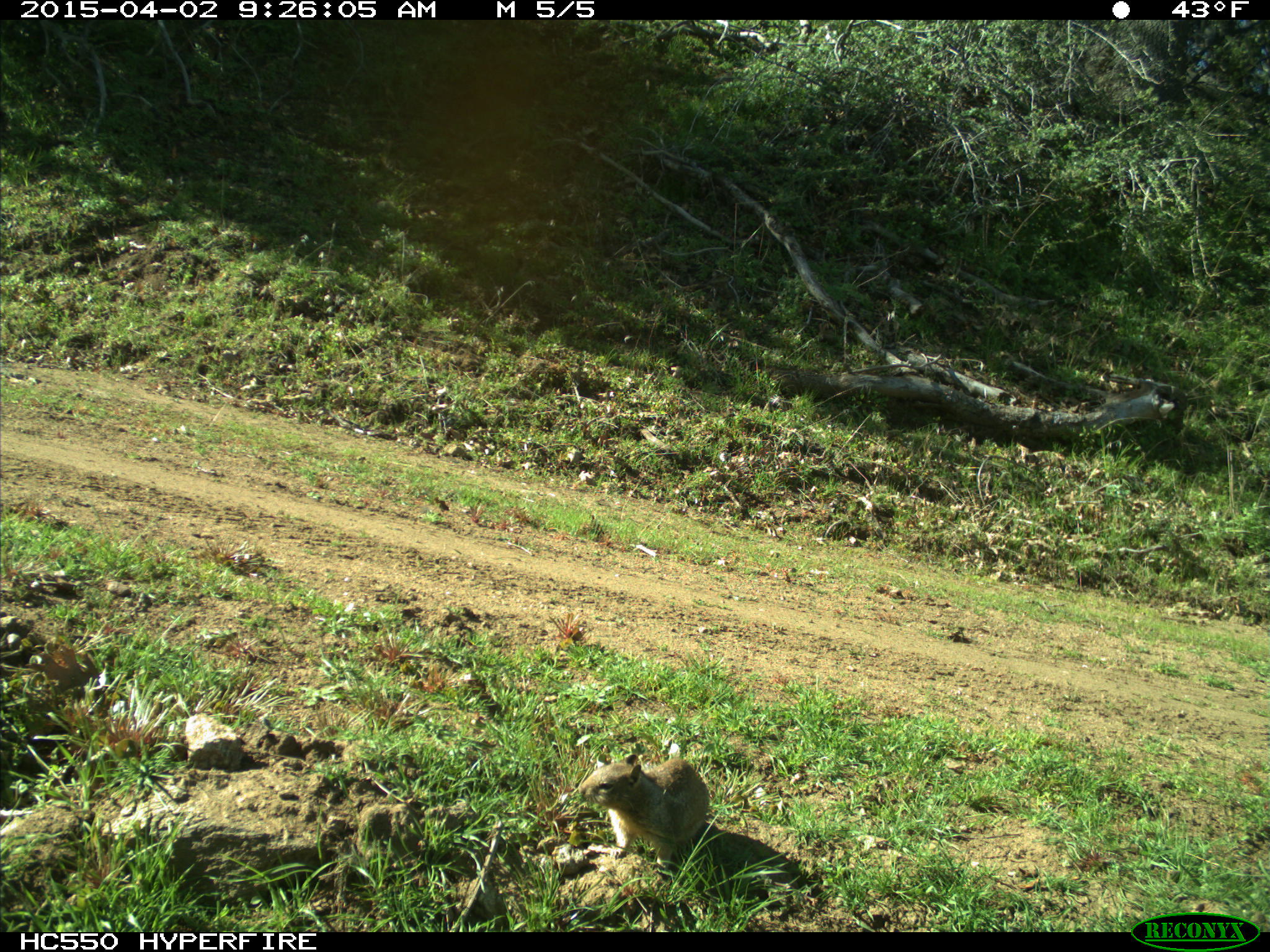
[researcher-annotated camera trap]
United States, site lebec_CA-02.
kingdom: Animalia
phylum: Chordata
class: Mammalia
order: Rodentia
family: Sciuridae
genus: Otospermophilus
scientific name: Otospermophilus beecheyi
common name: california ground squirrel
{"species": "Otospermophilus beecheyi (california ground squirrel)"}